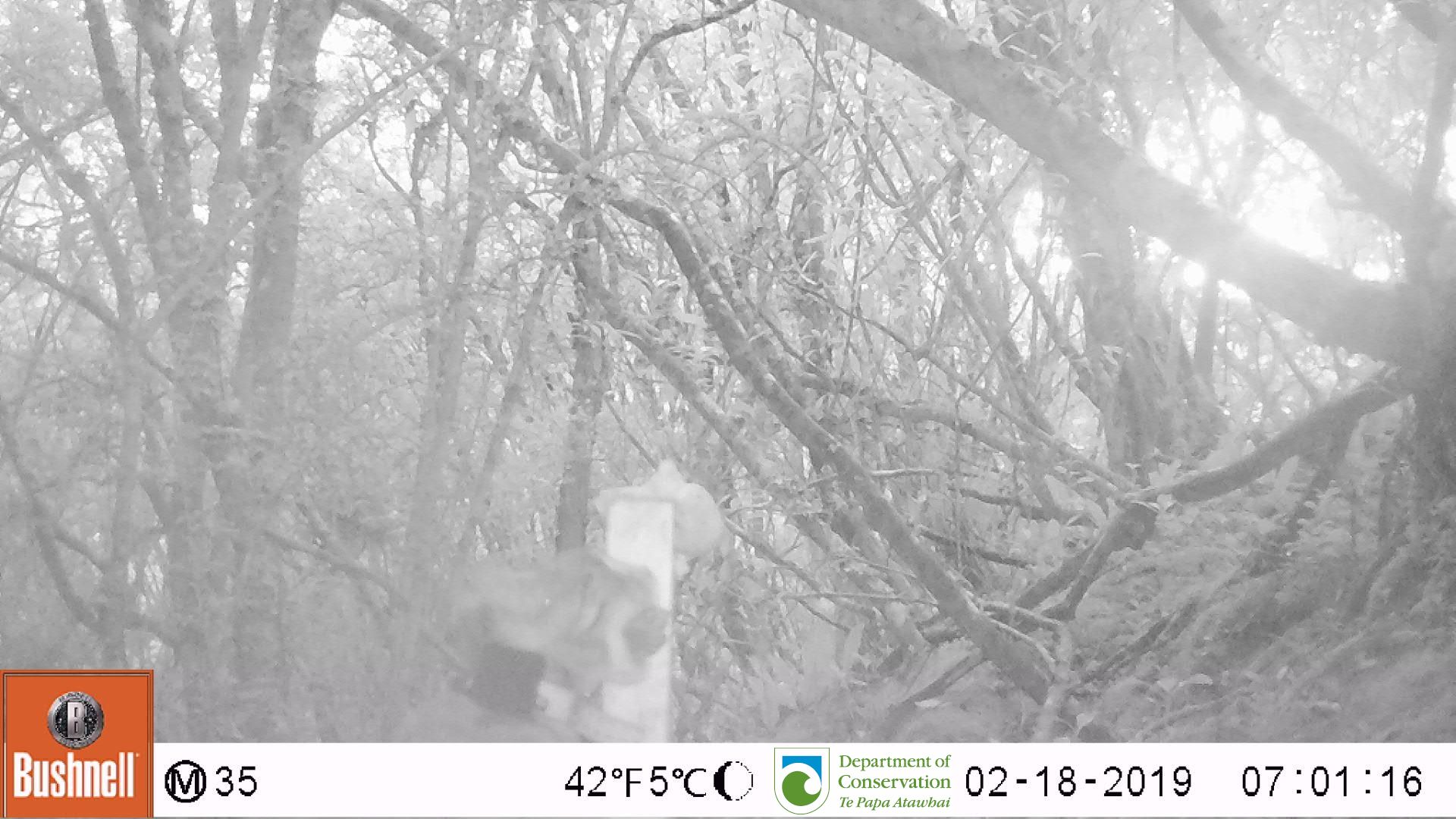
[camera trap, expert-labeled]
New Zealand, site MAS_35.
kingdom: Animalia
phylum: Chordata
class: Mammalia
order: Carnivora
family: Felidae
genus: Felis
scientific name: Felis catus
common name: domestic cat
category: cat